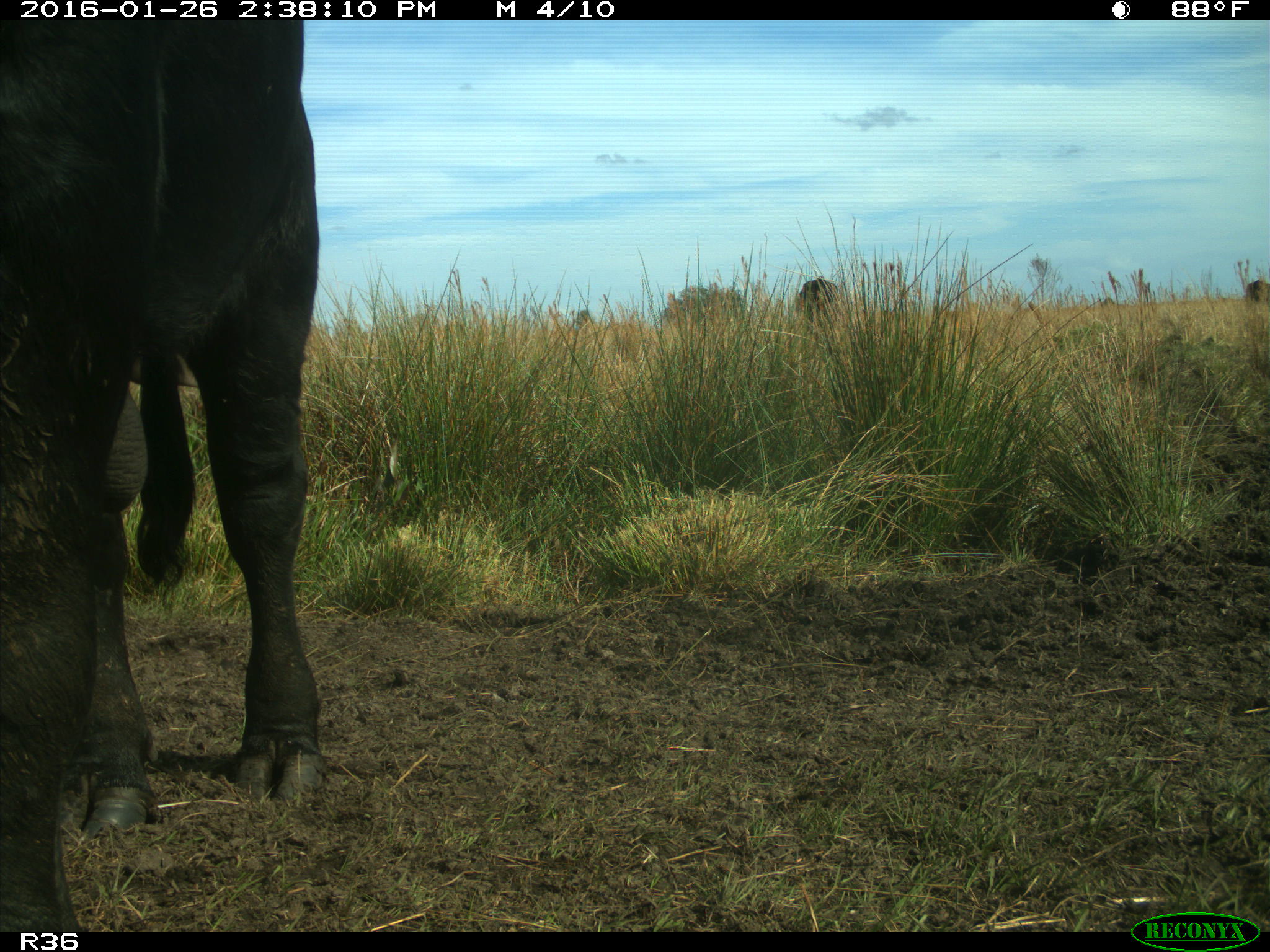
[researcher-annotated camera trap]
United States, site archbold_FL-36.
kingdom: Animalia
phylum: Chordata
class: Mammalia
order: Artiodactyla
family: Bovidae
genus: Bos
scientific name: Bos taurus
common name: domestic cow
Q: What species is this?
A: Bos taurus (domestic cow).